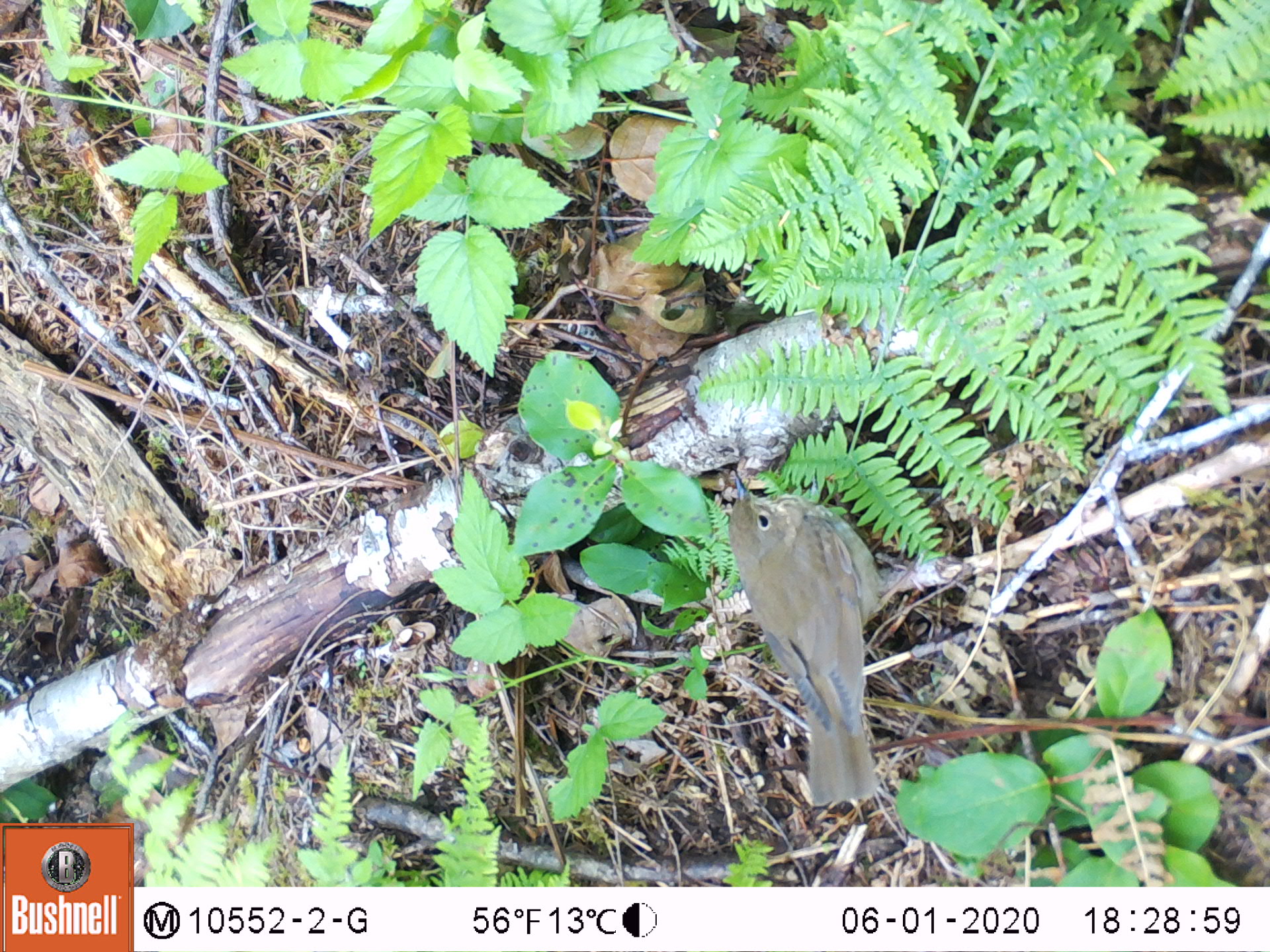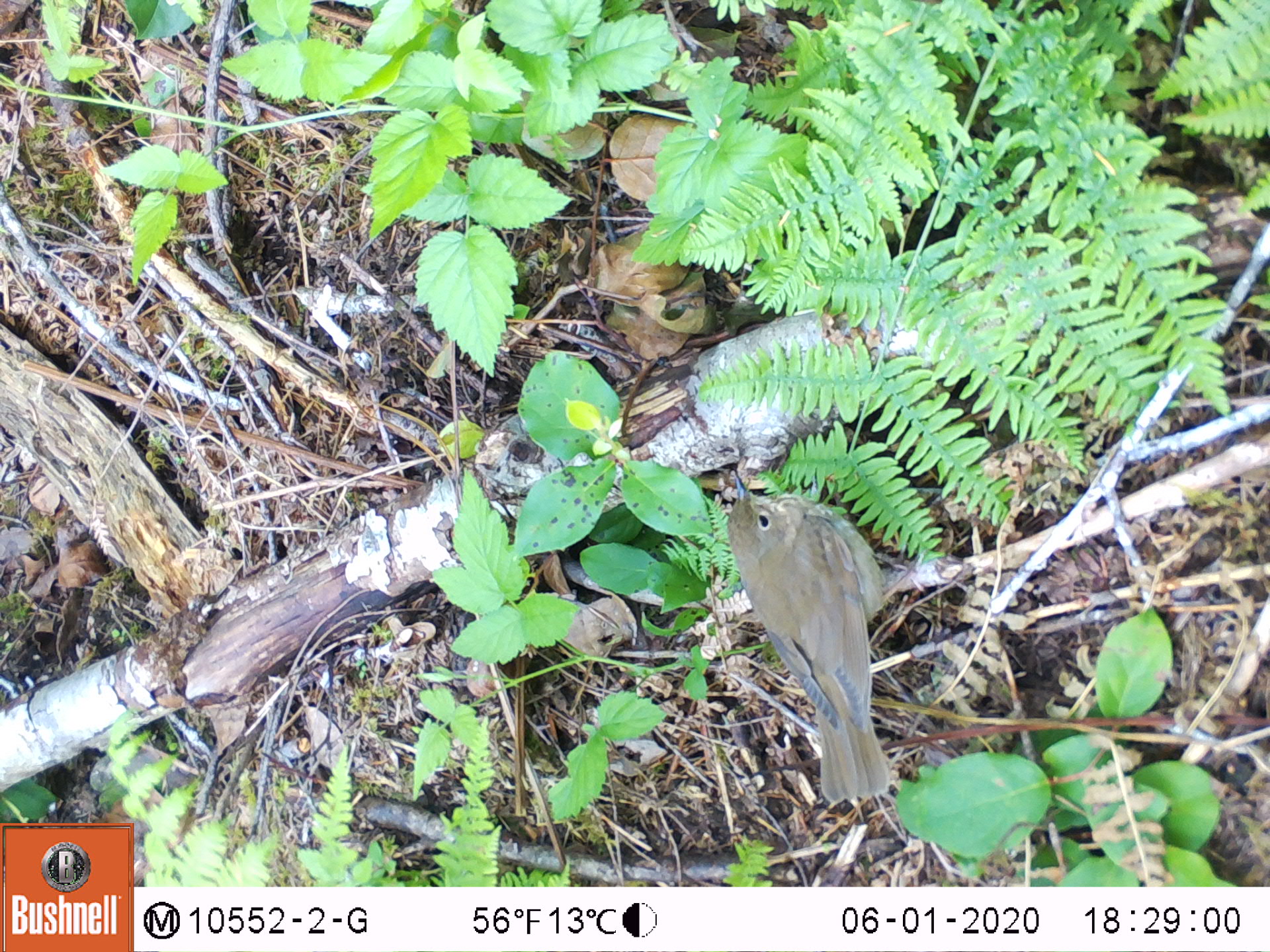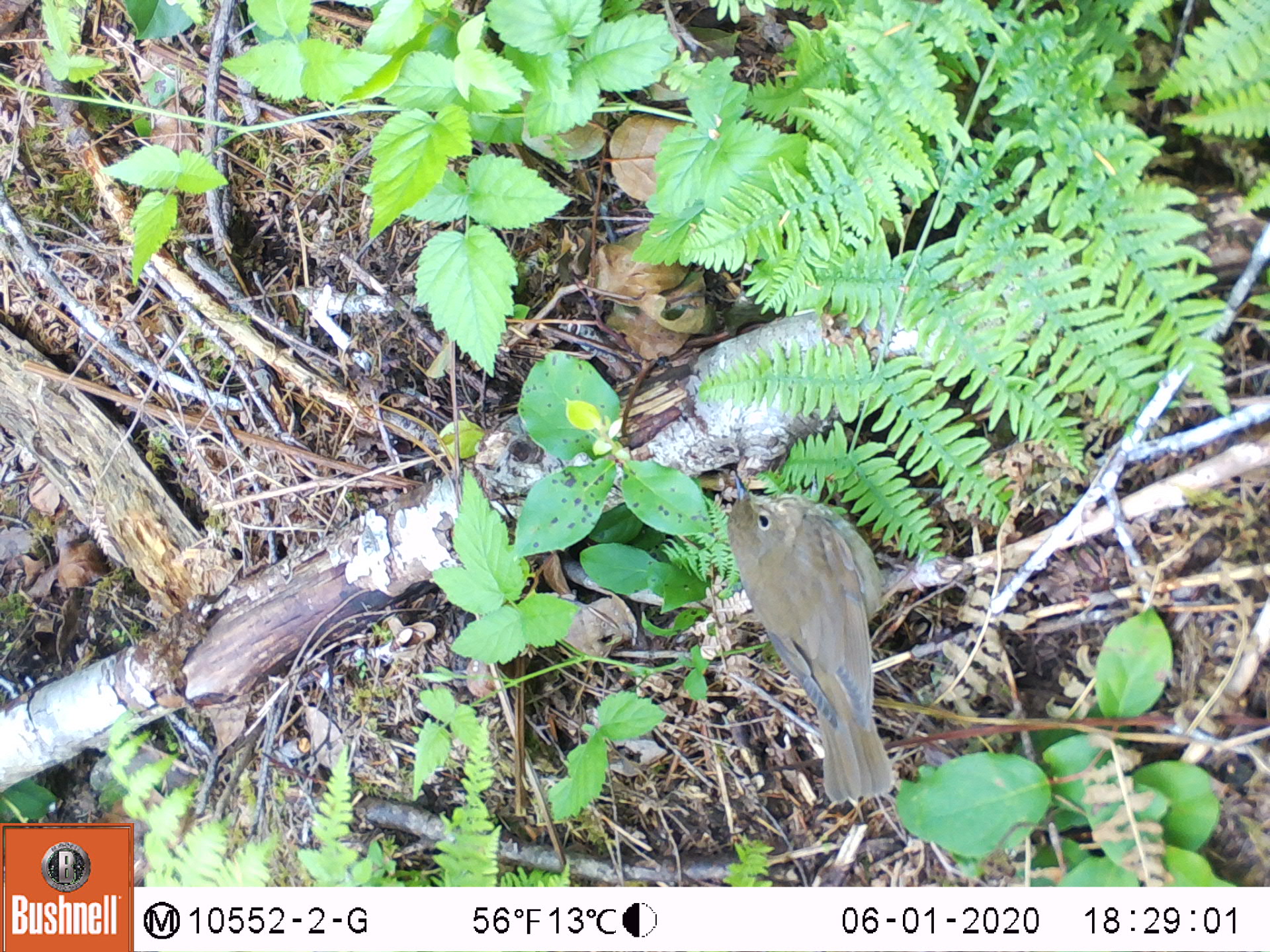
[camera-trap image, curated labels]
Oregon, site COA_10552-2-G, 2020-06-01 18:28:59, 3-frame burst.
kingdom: Animalia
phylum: Chordata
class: Aves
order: Passeriformes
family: Turdidae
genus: Catharus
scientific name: Catharus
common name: brown thrushes and nightingale-thrushes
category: catharus species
Catharus species (brown thrushes and nightingale-thrushes) (Catharus).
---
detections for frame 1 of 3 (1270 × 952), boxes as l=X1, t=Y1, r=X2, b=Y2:
catharus species: l=721, t=474, r=890, b=806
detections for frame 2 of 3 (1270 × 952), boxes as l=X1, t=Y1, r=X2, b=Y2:
catharus species: l=714, t=468, r=901, b=810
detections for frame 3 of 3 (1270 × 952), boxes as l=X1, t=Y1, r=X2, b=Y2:
catharus species: l=716, t=477, r=903, b=801